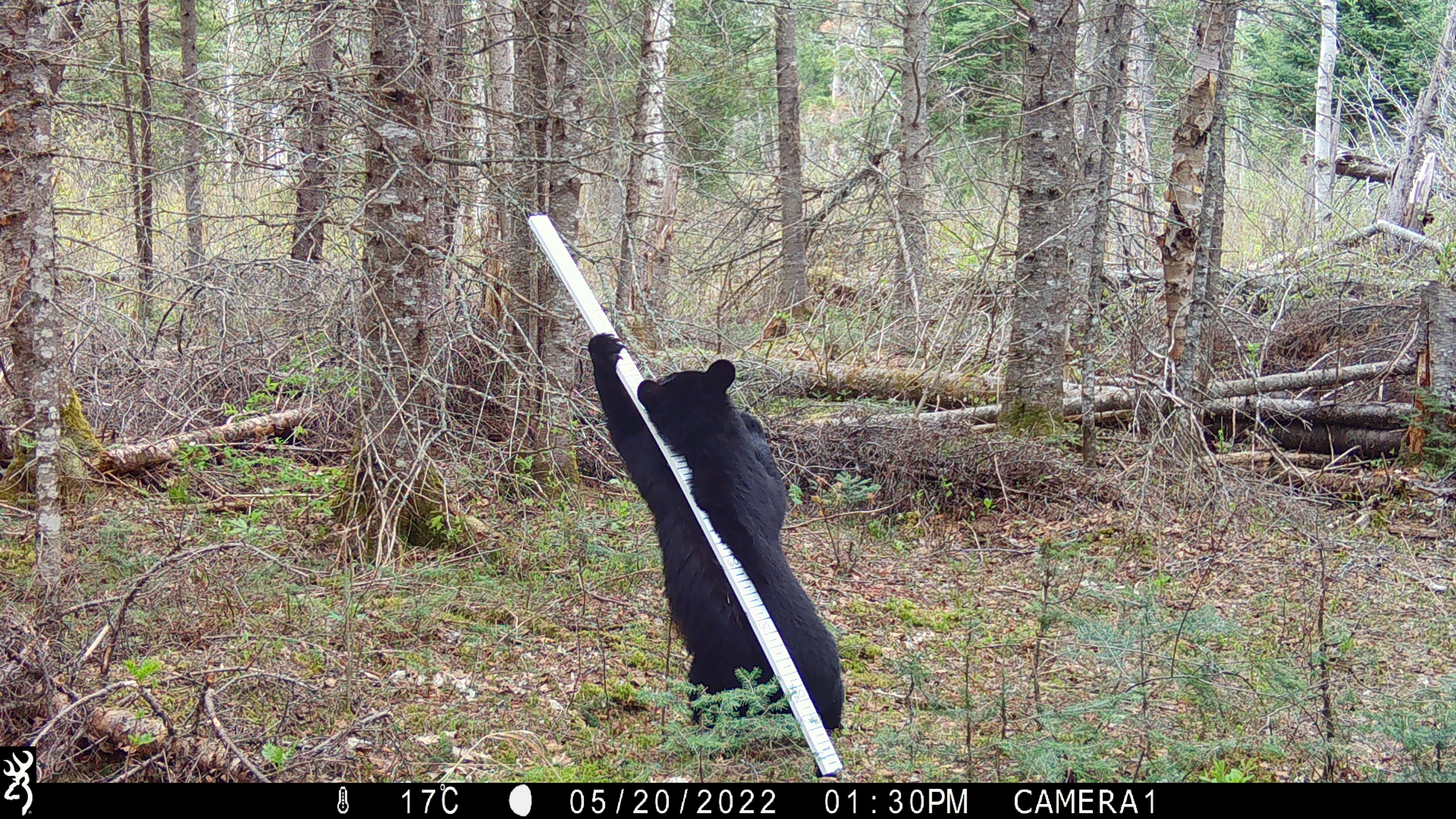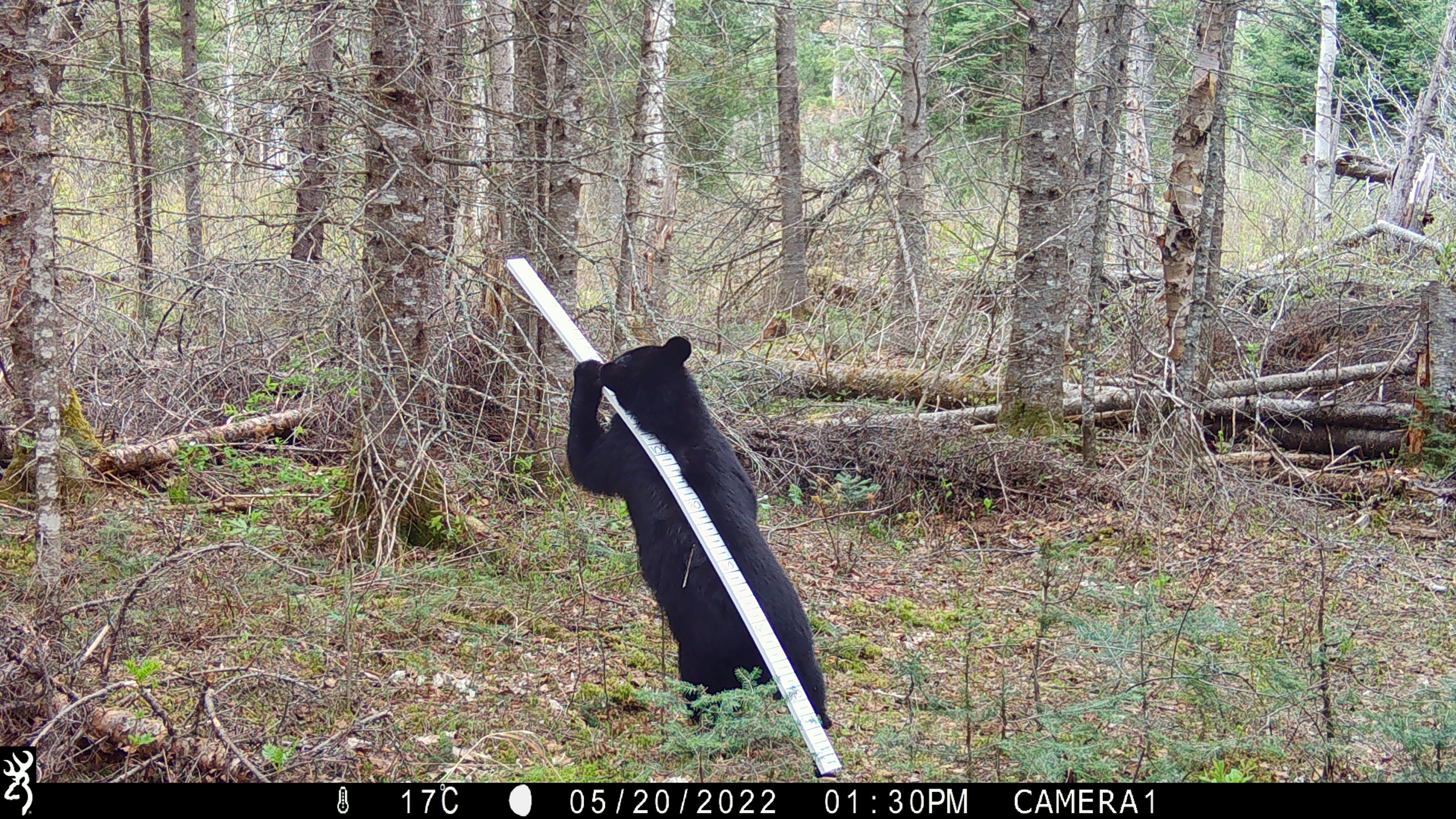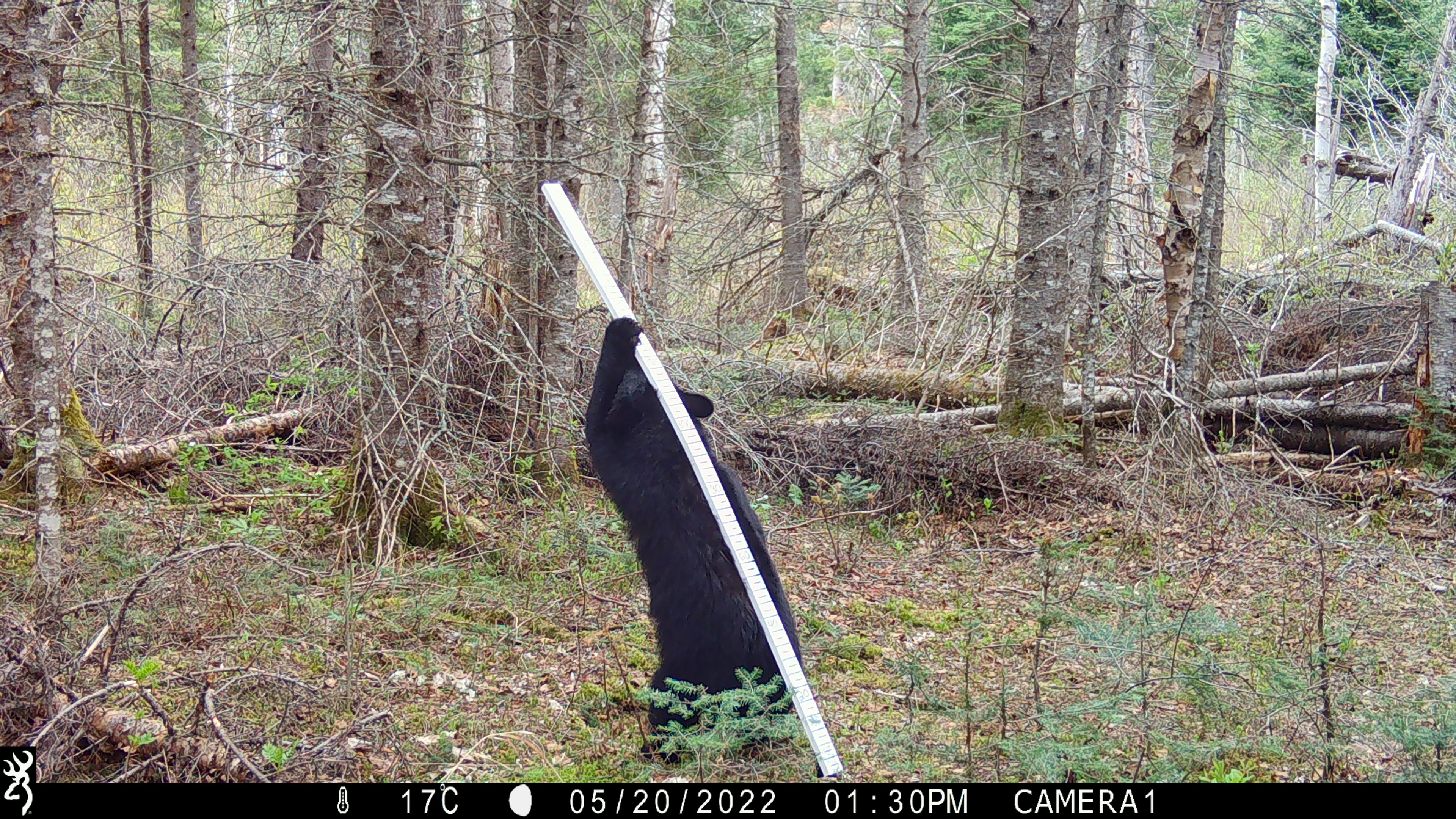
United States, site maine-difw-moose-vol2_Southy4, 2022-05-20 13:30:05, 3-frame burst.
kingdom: Animalia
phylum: Chordata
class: Mammalia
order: Carnivora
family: Ursidae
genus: Ursus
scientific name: Ursus americanus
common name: black bear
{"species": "black bear (Ursus americanus)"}